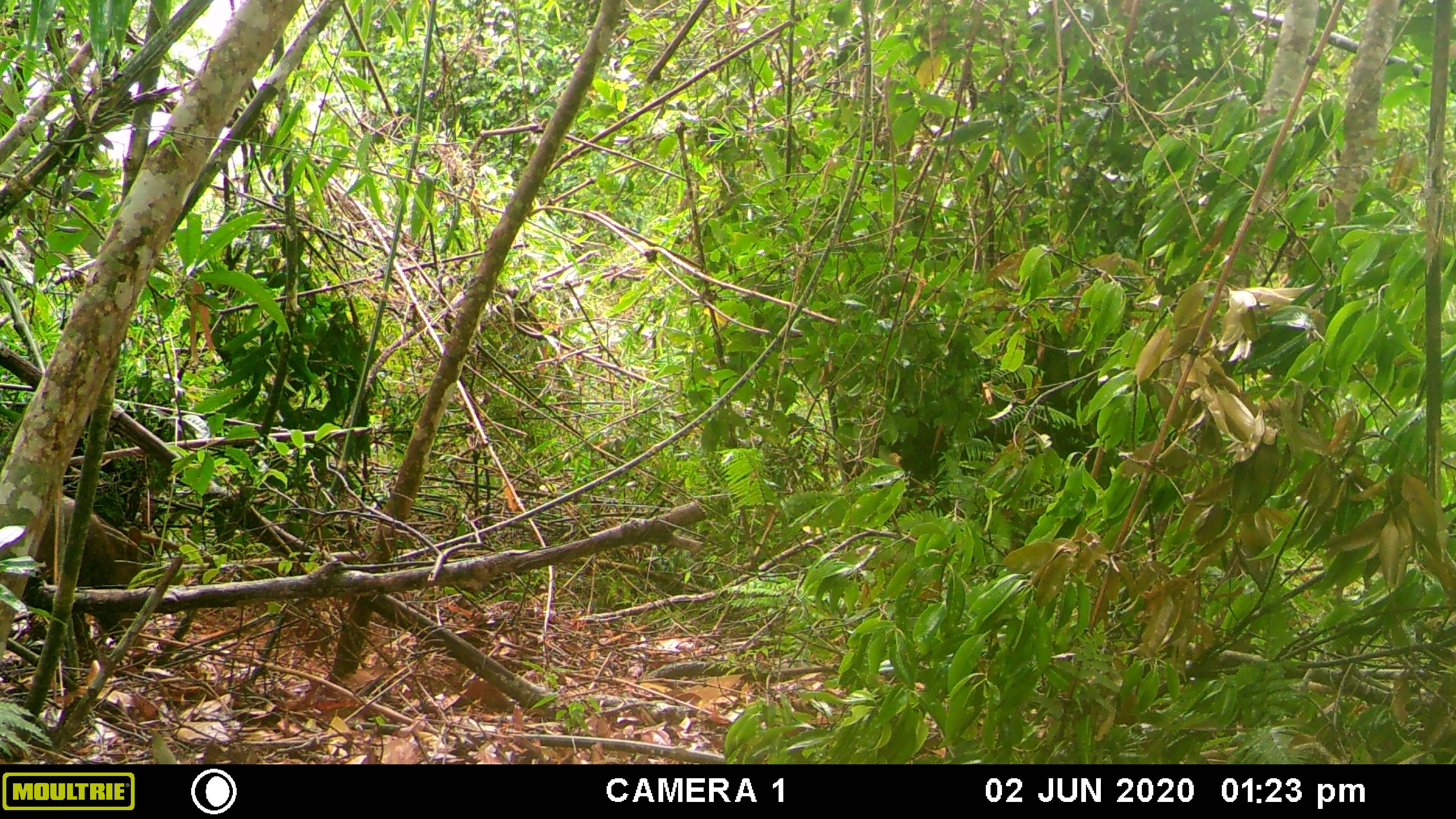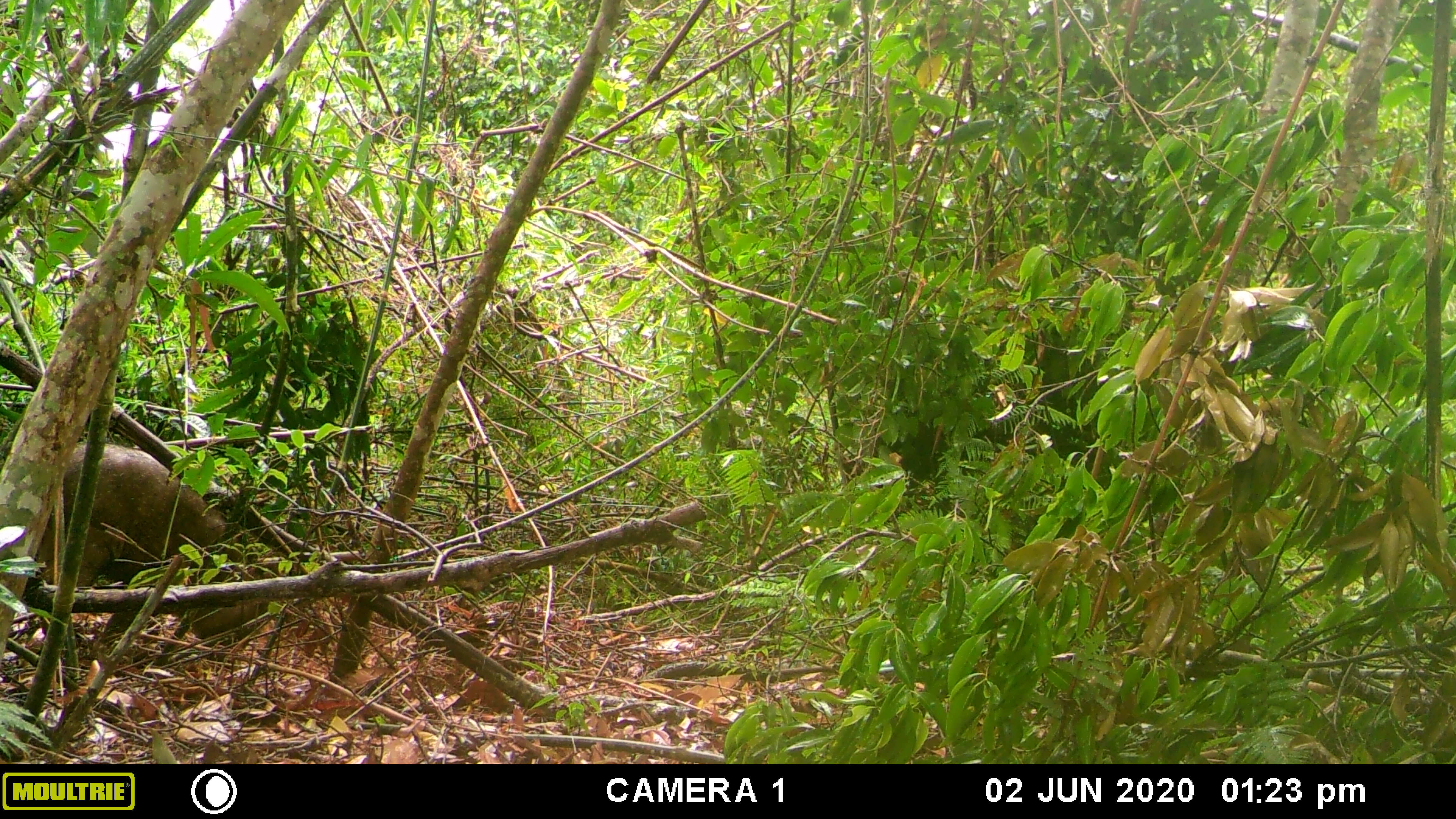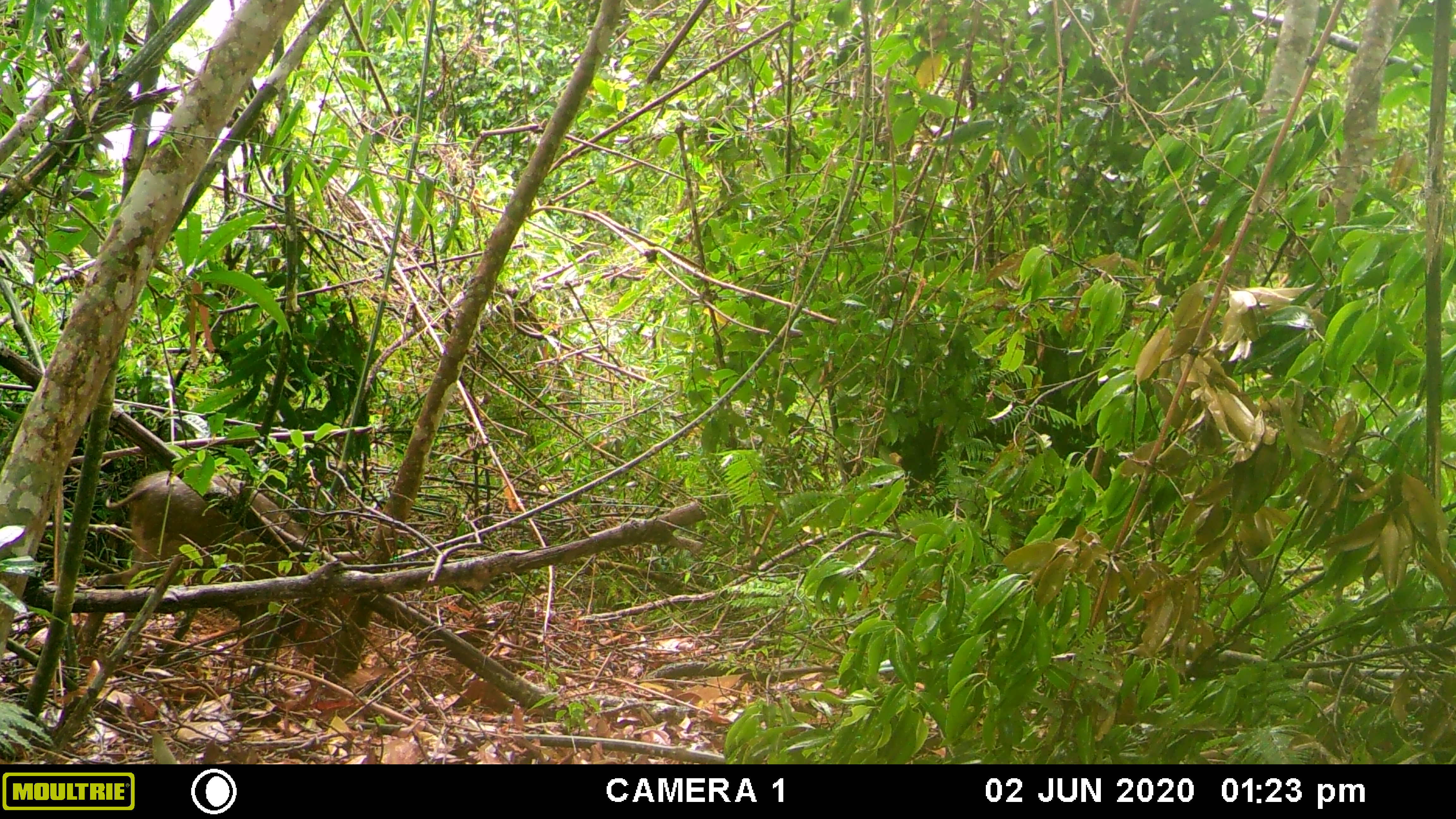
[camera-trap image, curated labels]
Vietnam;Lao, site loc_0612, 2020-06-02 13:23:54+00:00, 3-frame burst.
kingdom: Animalia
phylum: Chordata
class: Mammalia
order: Artiodactyla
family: Suidae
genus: Sus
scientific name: Sus scrofa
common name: eurasian wild pig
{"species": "eurasian wild pig (Sus scrofa)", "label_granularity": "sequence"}